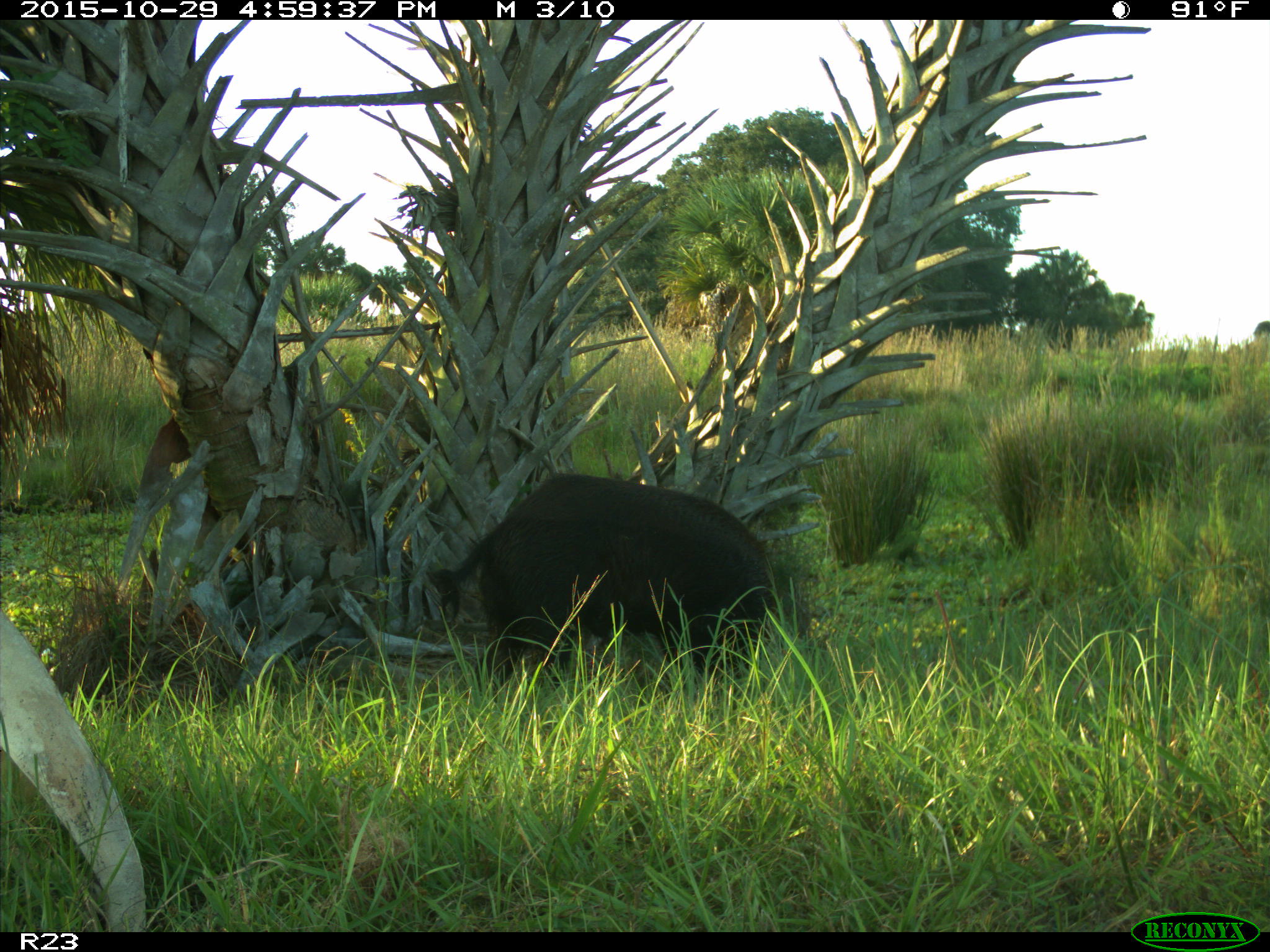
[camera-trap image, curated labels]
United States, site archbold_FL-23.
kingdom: Animalia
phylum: Chordata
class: Mammalia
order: Artiodactyla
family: Suidae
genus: Sus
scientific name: Sus scrofa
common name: wild boar